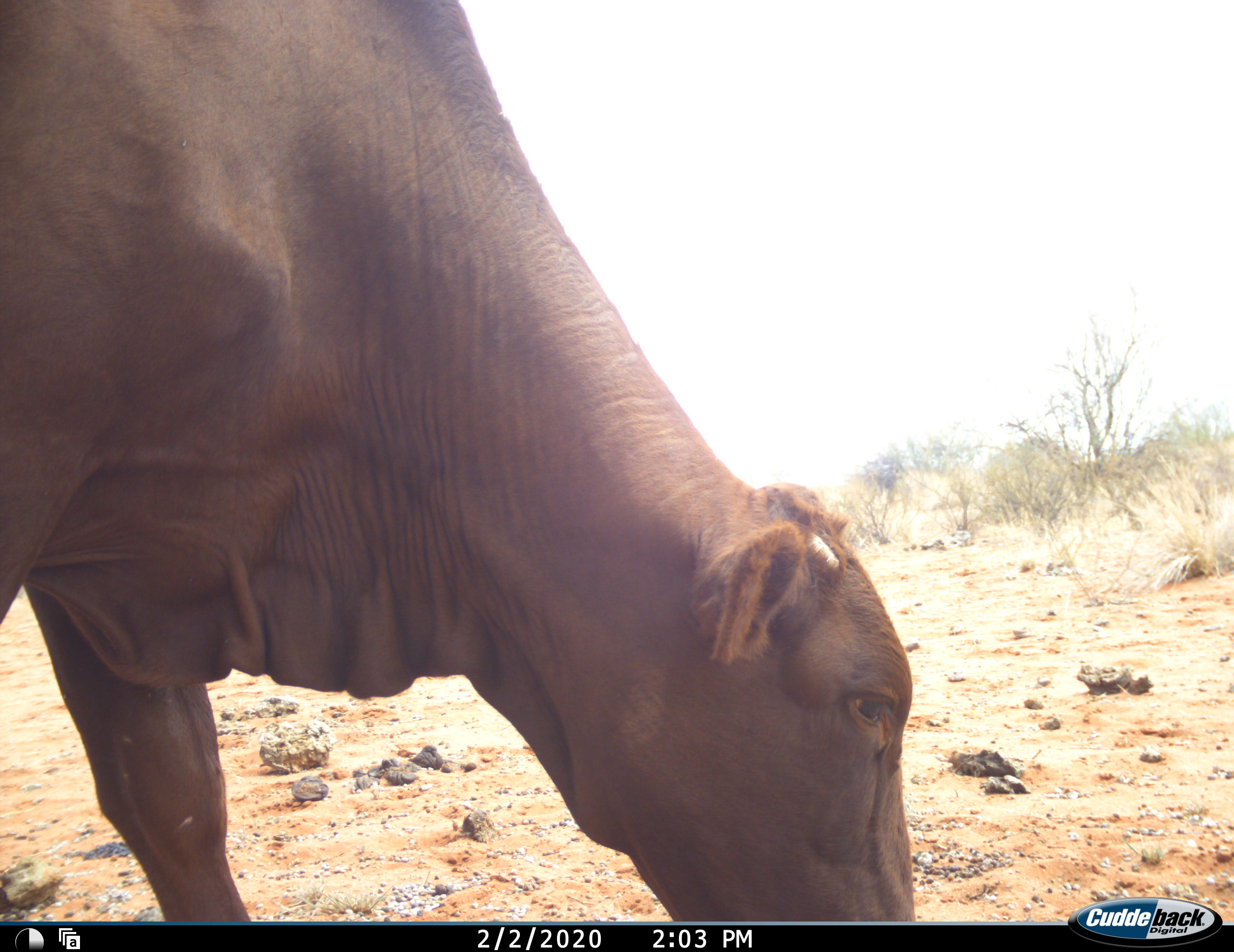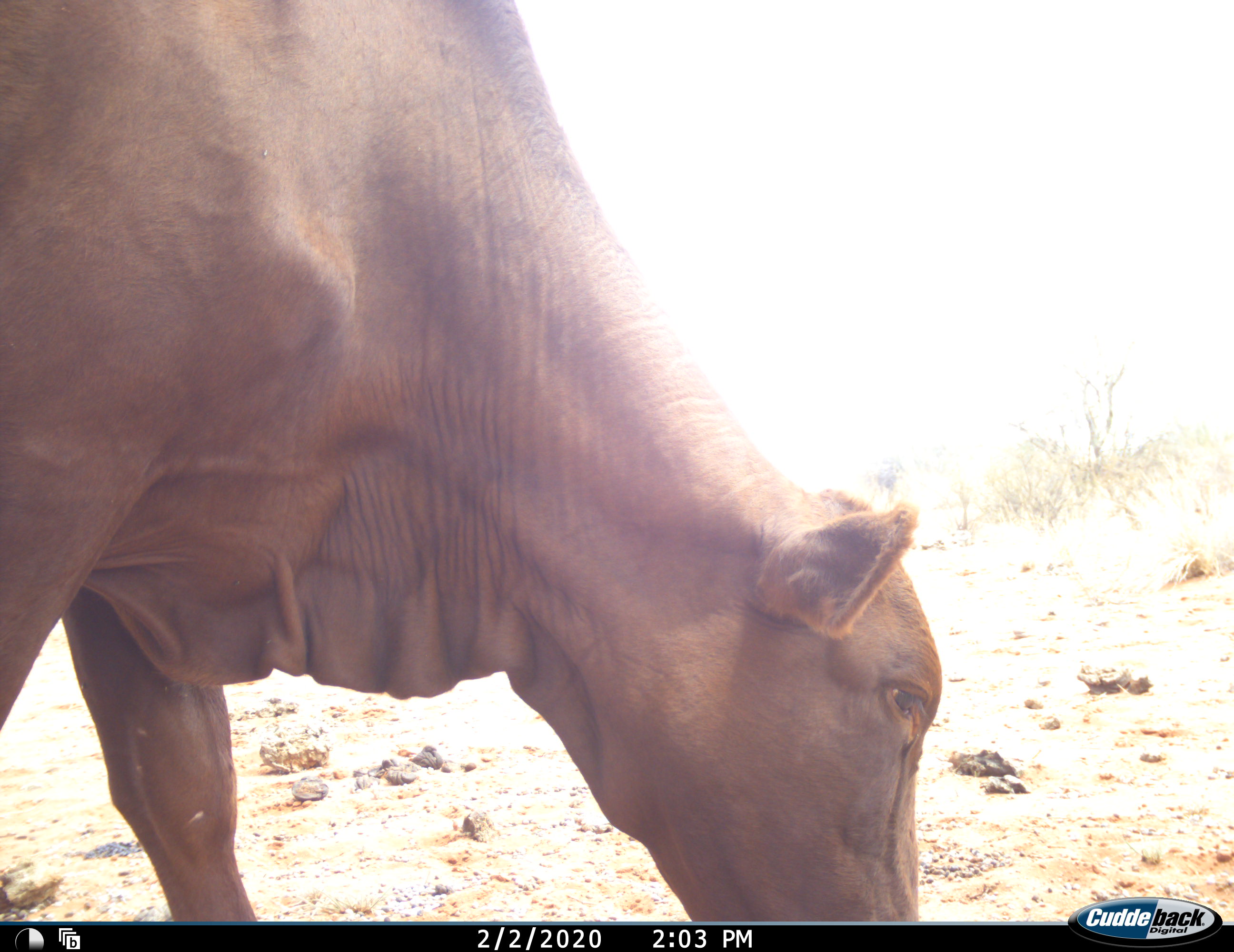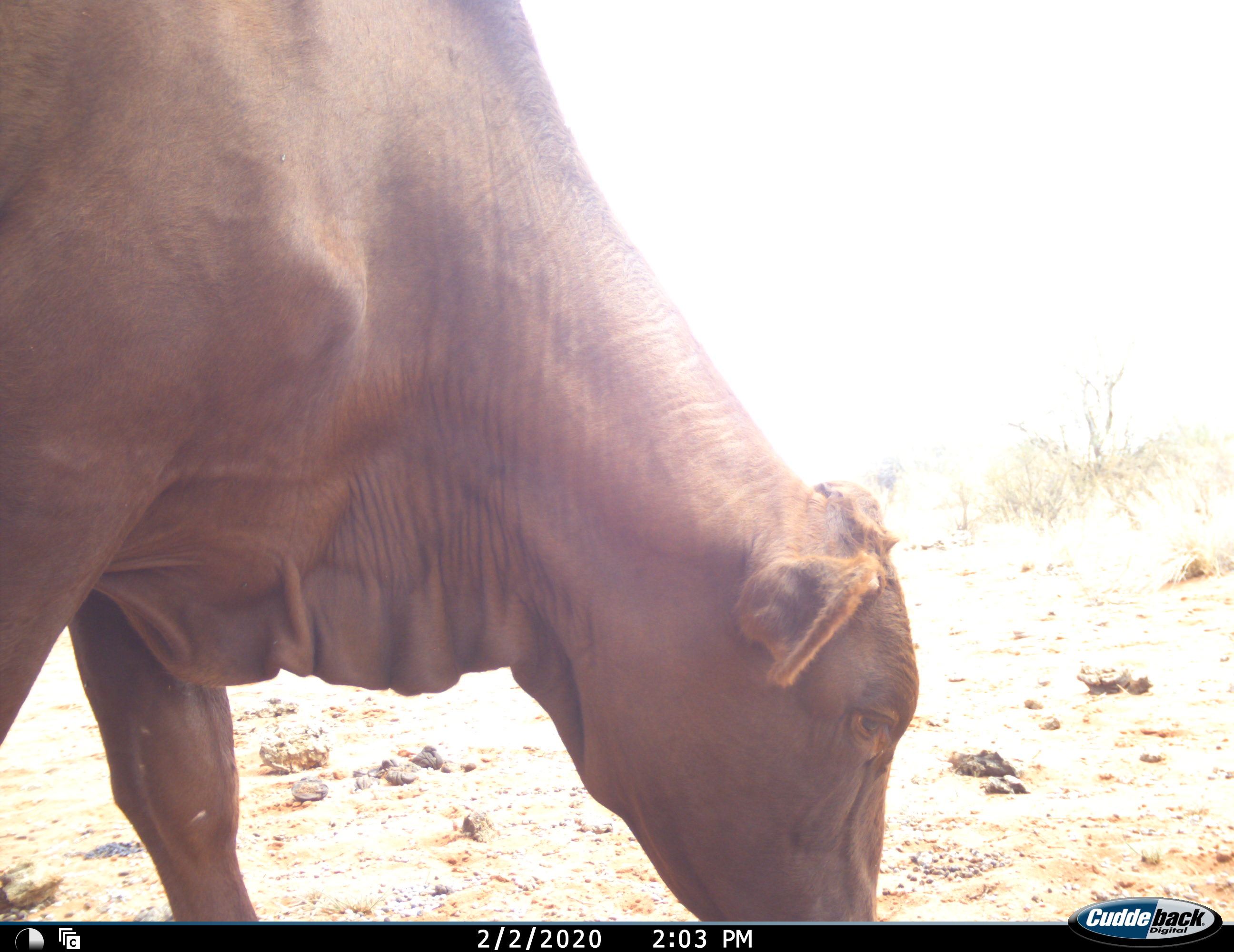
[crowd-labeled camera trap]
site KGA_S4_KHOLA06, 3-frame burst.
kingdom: Animalia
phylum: Chordata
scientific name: Vertebrata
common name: domestic animal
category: domesticanimal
Domesticanimal (domestic animal) (Vertebrata), count 1. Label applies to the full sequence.